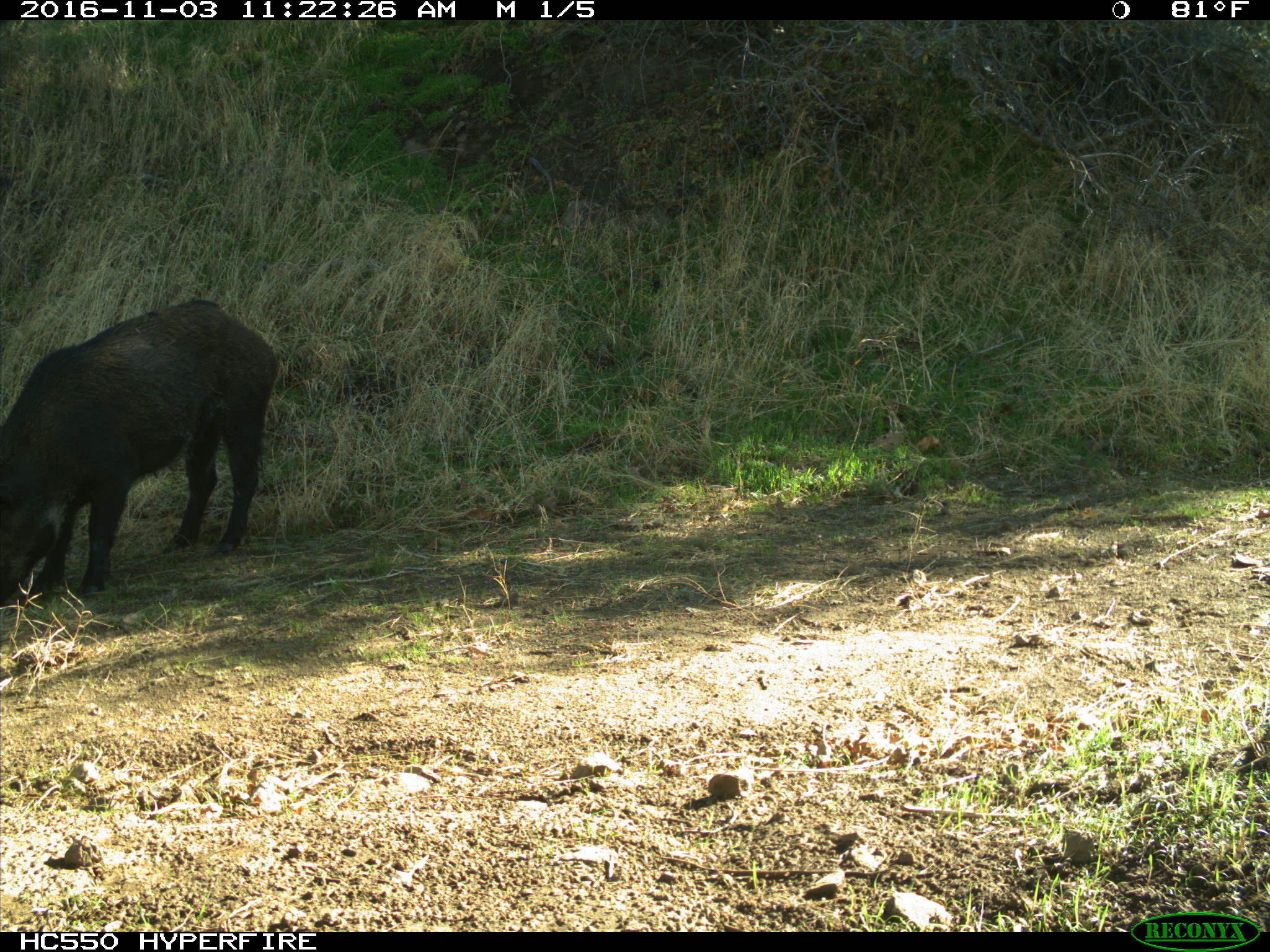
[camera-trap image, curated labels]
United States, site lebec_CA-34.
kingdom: Animalia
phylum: Chordata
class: Mammalia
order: Artiodactyla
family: Suidae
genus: Sus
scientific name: Sus scrofa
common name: wild boar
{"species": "Sus scrofa (wild boar)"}